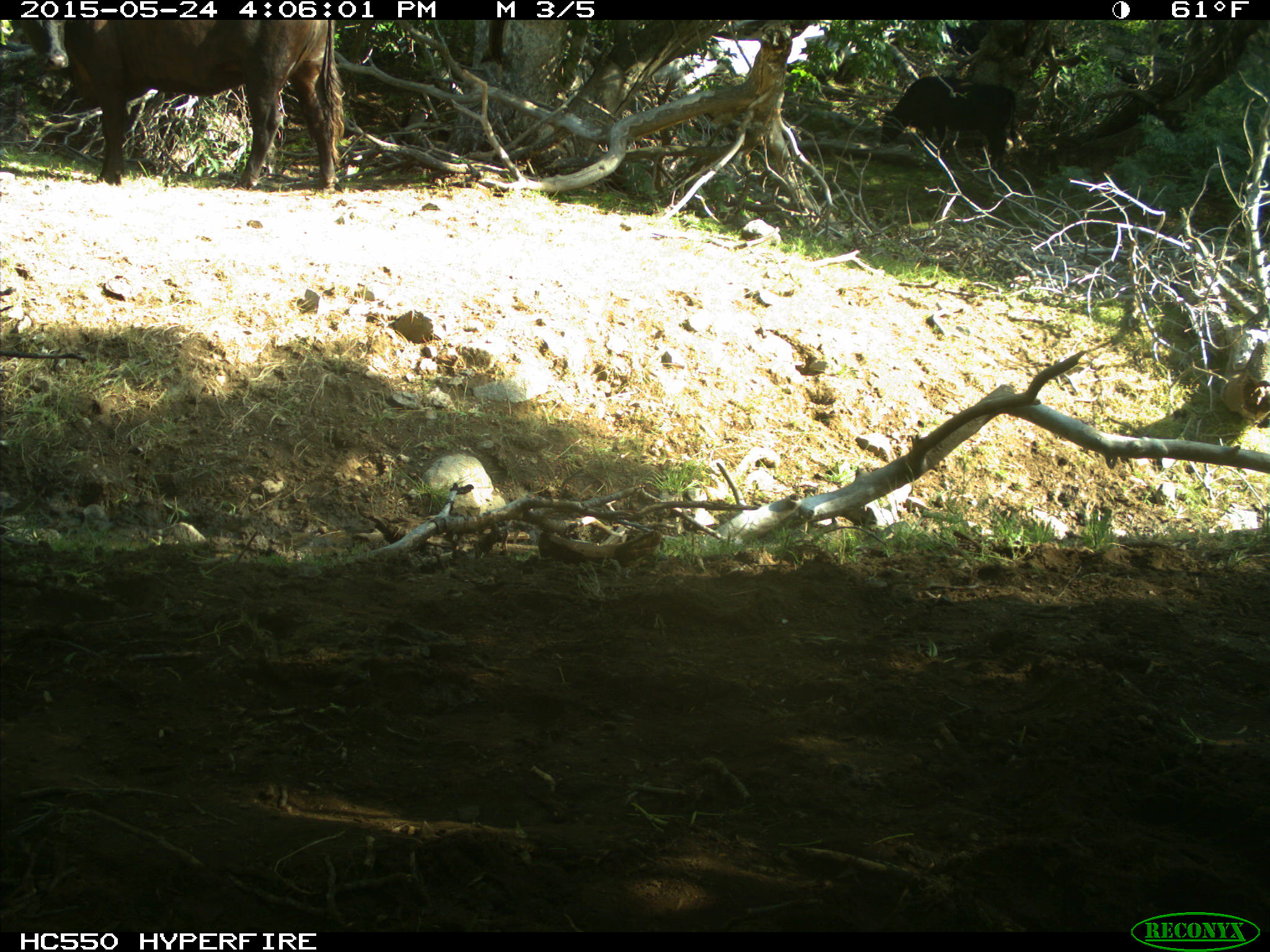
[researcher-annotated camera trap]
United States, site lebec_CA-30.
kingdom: Animalia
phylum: Chordata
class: Mammalia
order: Artiodactyla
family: Bovidae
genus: Bos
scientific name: Bos taurus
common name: domestic cow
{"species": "Bos taurus (domestic cow)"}